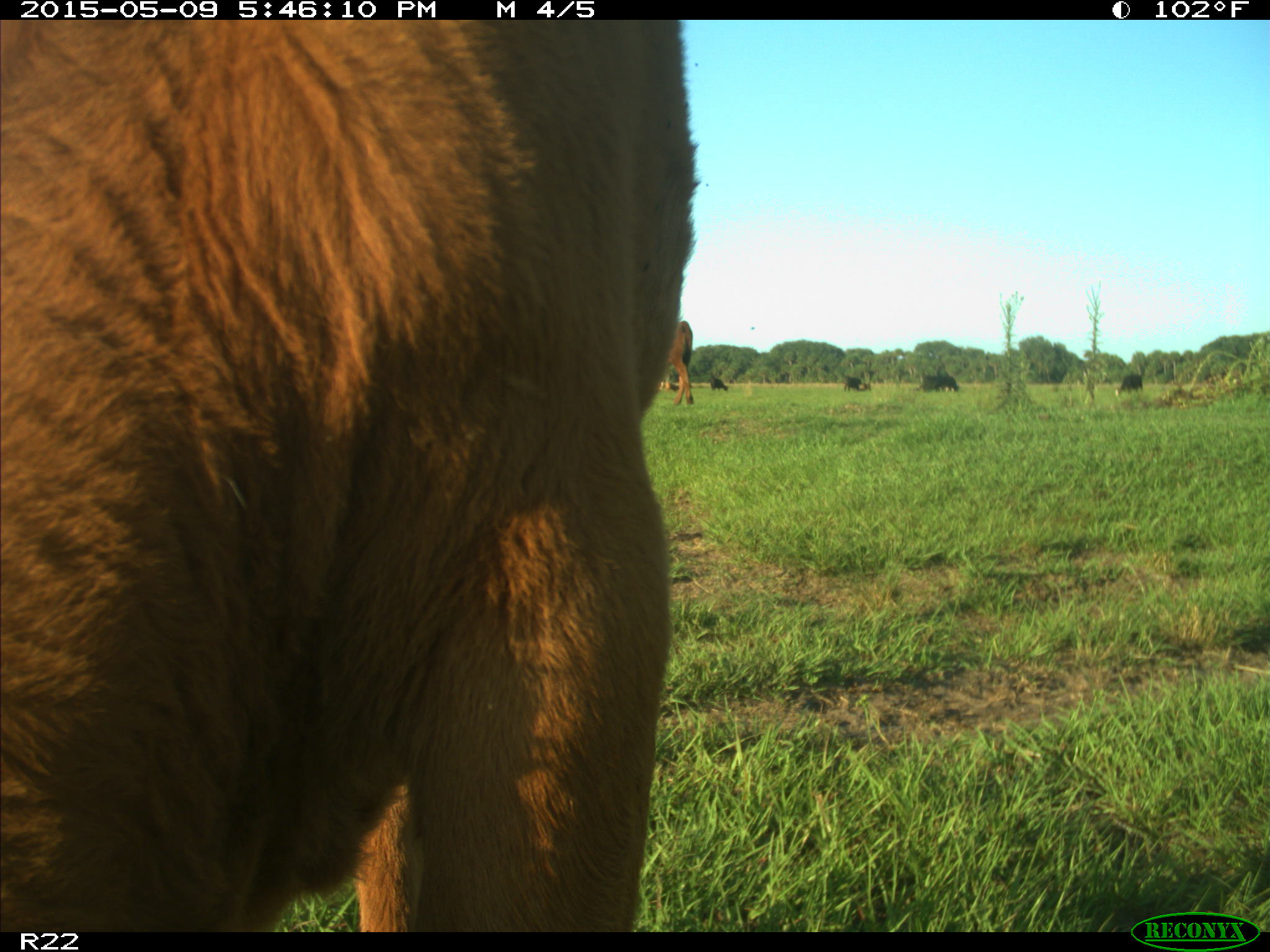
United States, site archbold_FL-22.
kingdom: Animalia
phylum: Chordata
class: Mammalia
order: Artiodactyla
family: Bovidae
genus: Bos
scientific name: Bos taurus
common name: domestic cow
Bos taurus (domestic cow).